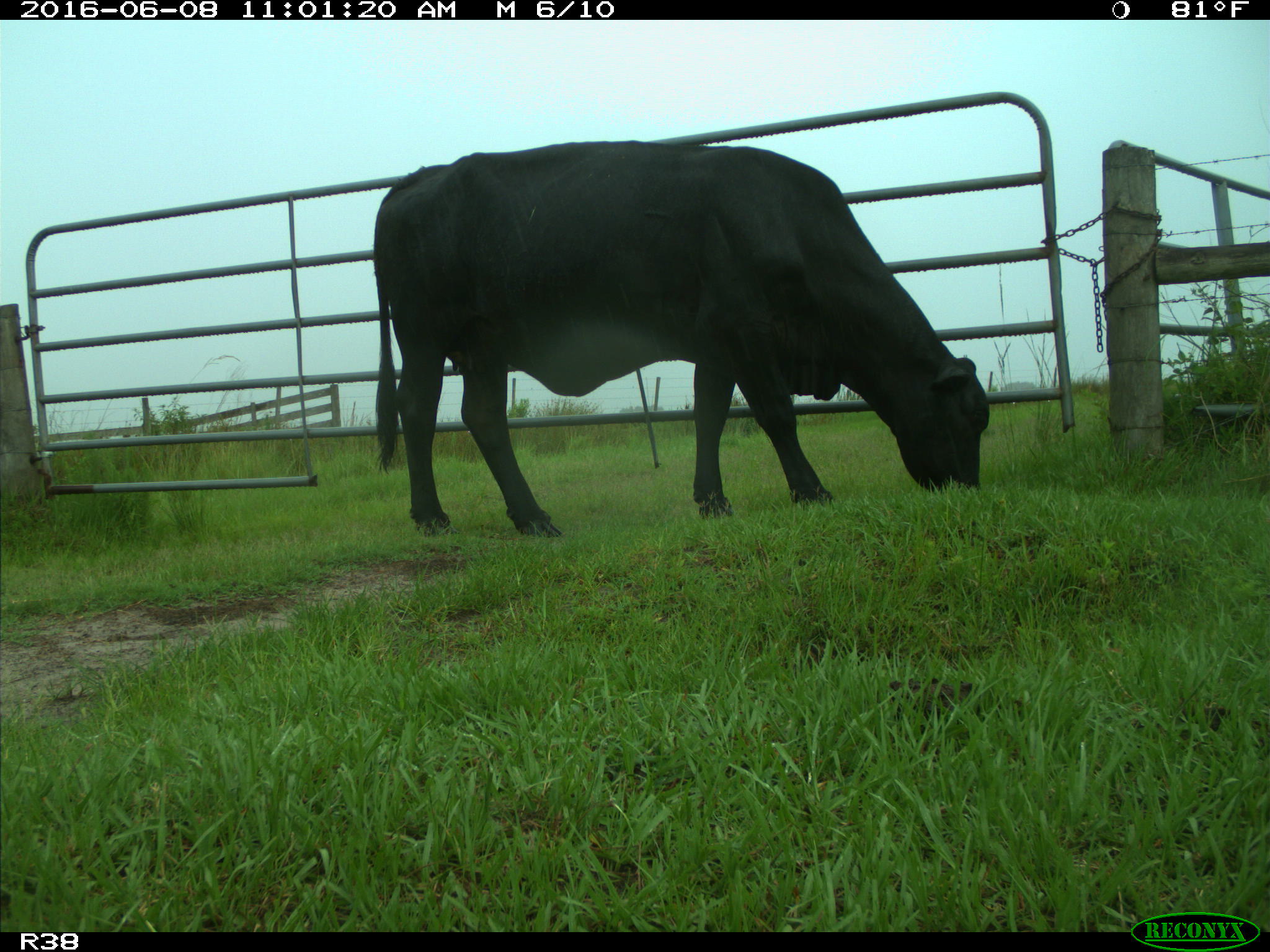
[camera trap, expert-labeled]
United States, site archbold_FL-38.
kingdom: Animalia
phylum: Chordata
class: Mammalia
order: Artiodactyla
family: Bovidae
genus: Bos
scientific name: Bos taurus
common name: domestic cow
Bos taurus (domestic cow).